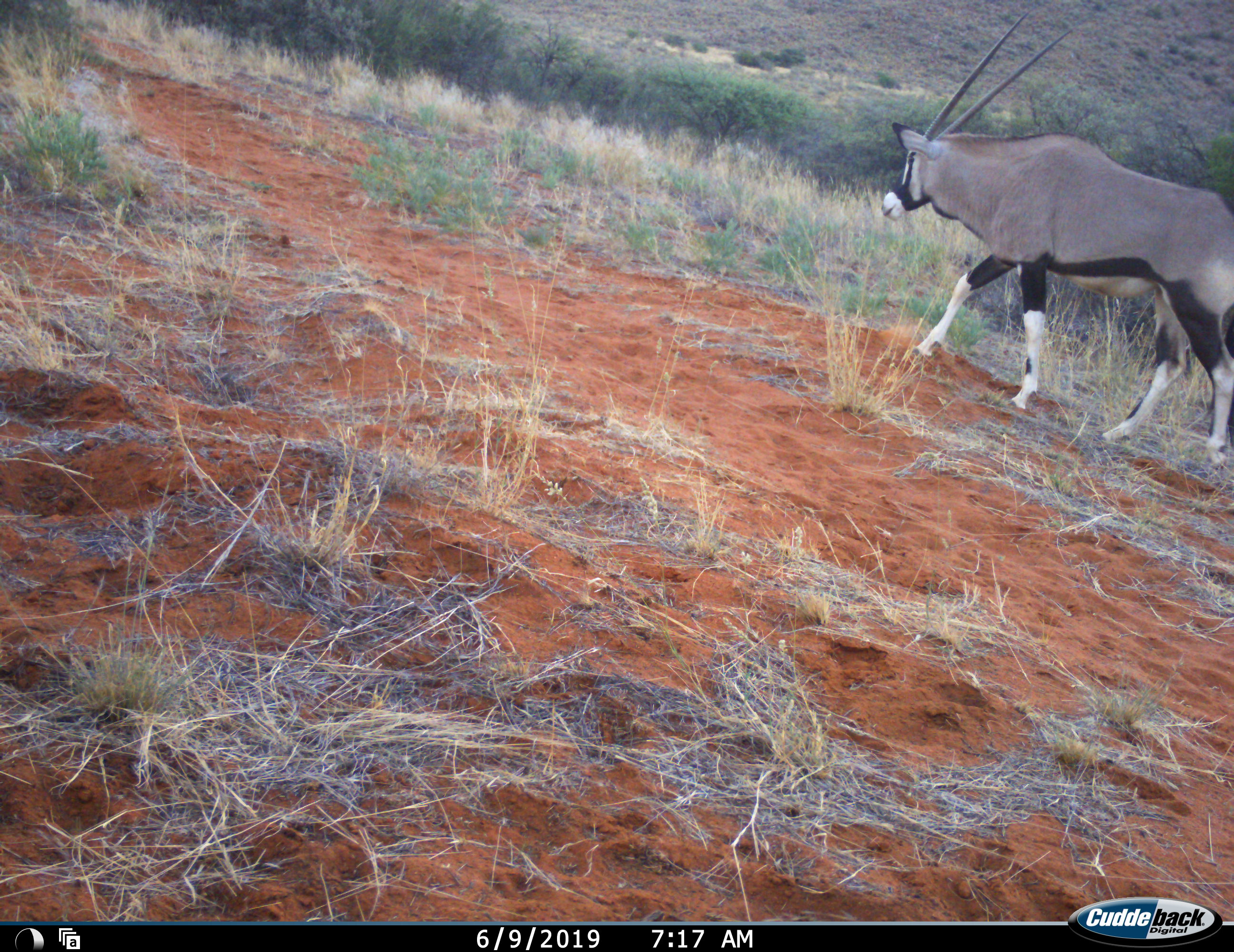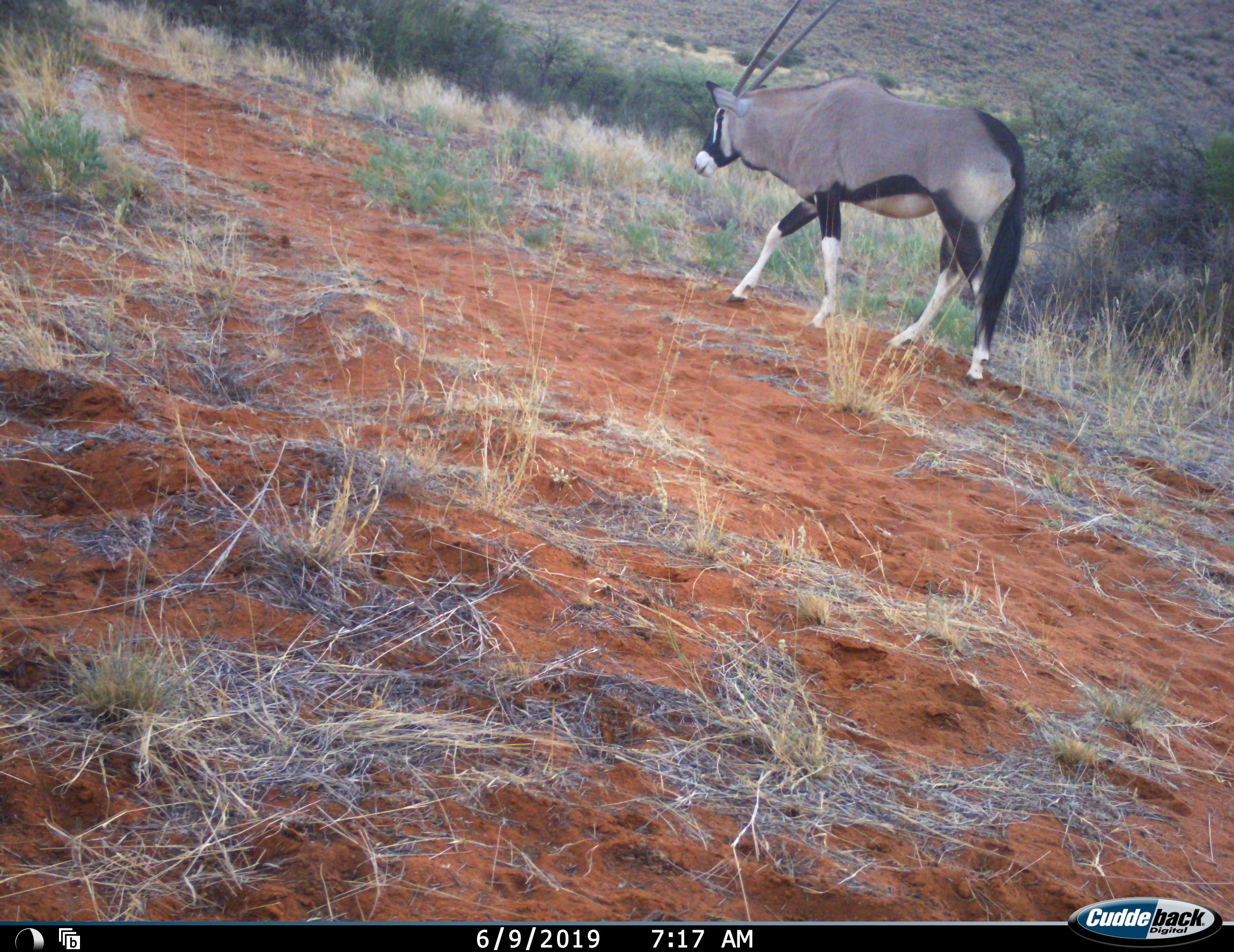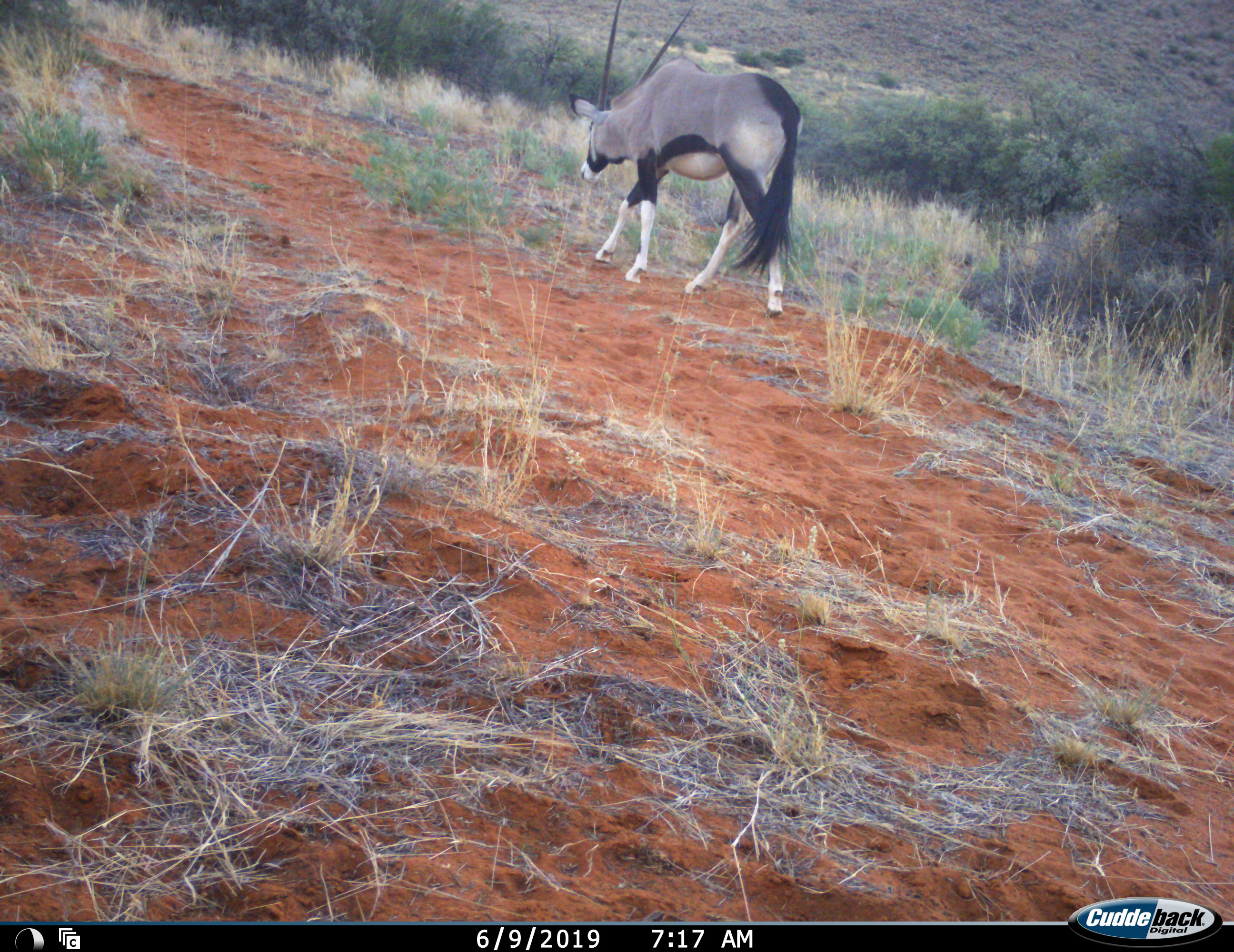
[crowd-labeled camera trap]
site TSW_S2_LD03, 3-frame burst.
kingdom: Animalia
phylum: Chordata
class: Mammalia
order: Artiodactyla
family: Bovidae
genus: Oryx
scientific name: Oryx gazella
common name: gemsbok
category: oryx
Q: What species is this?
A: Oryx (gemsbok) (Oryx gazella).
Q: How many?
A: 1.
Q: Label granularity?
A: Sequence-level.